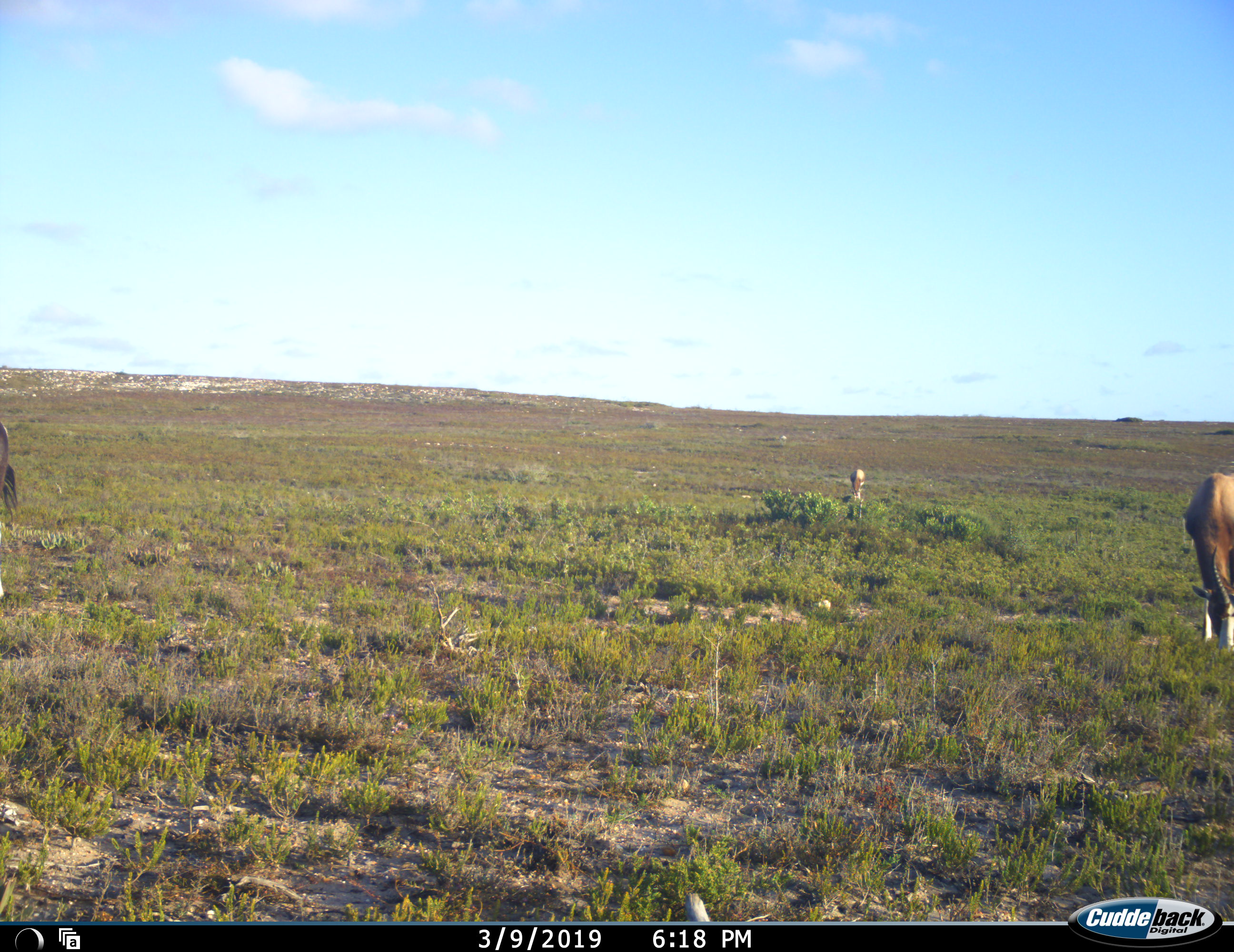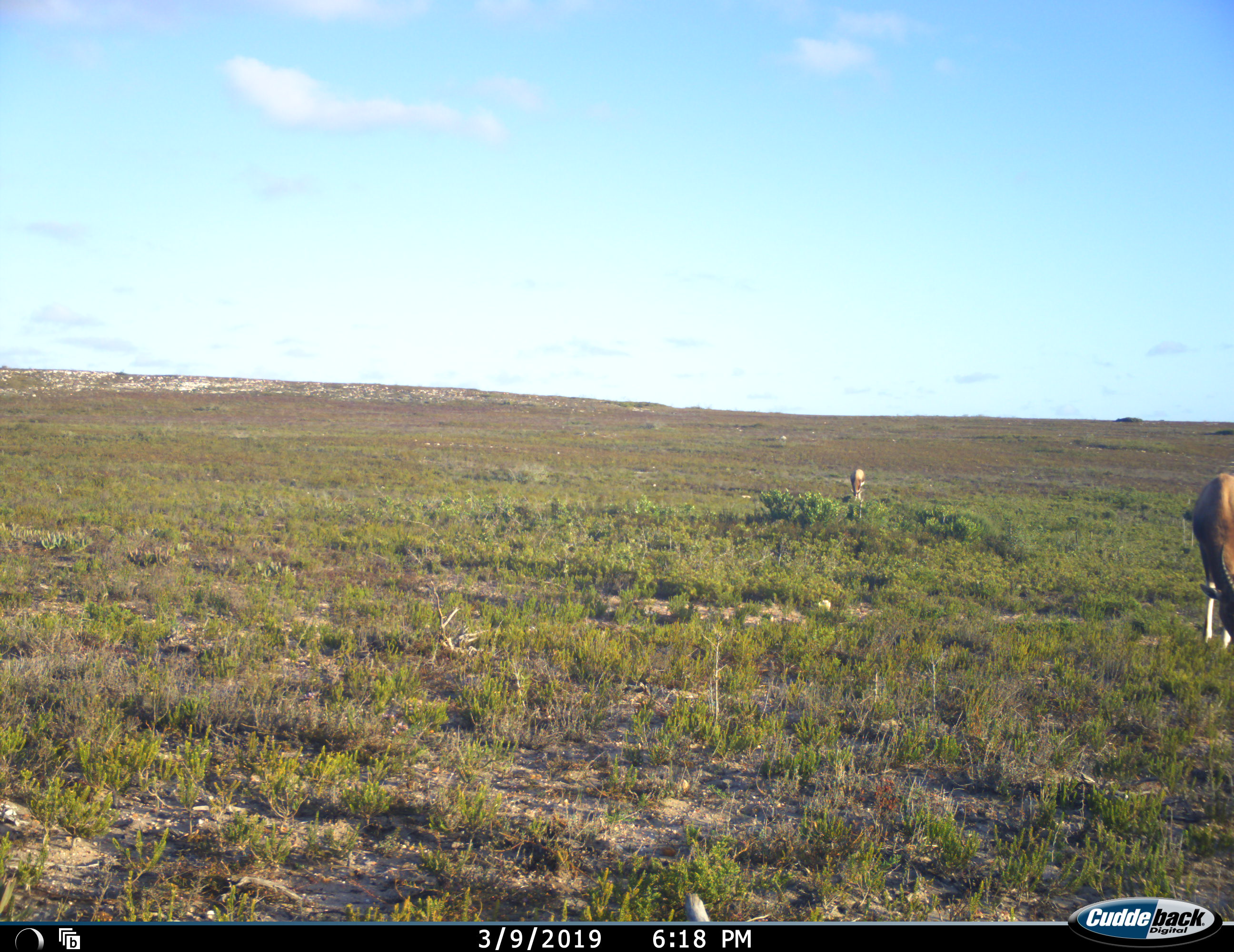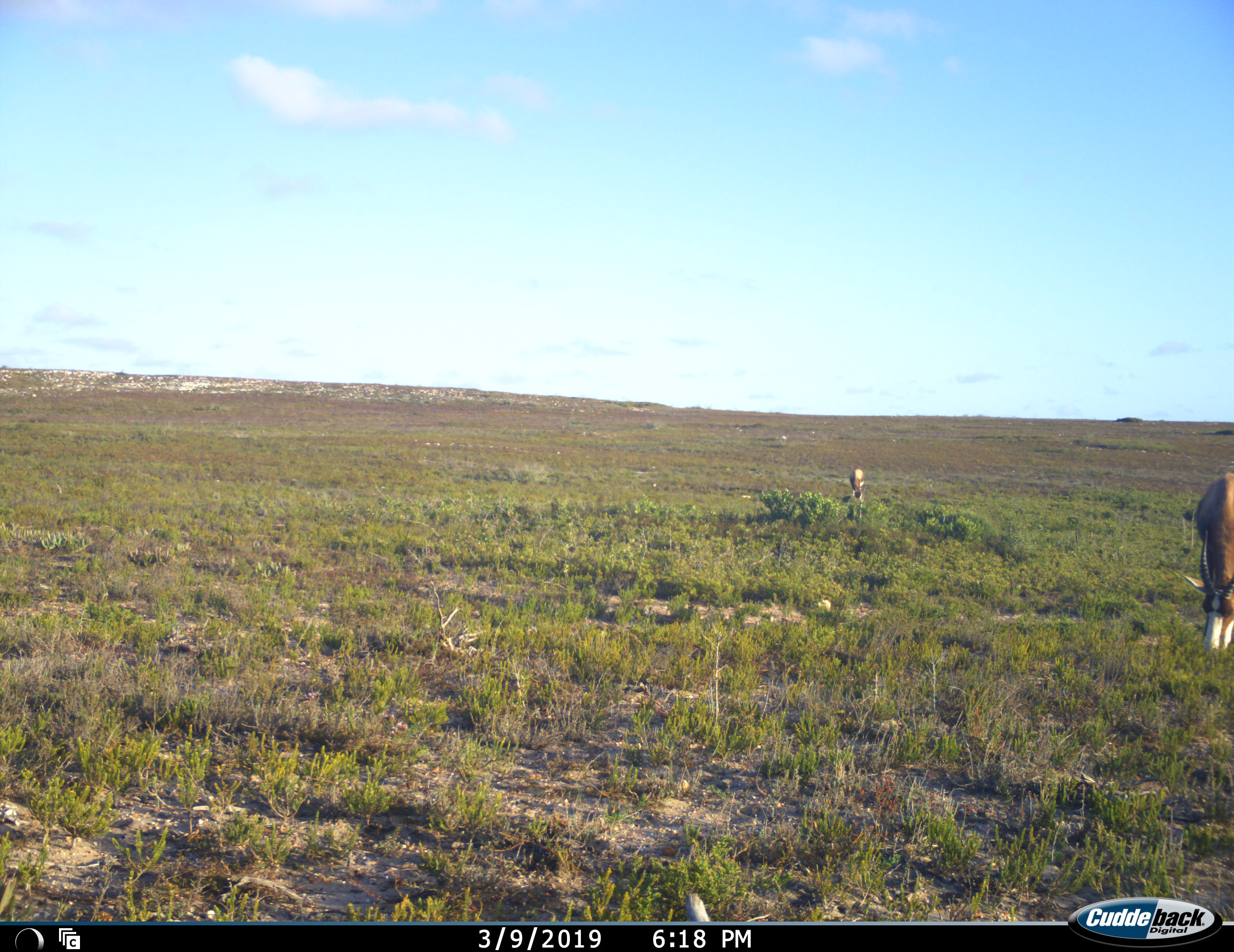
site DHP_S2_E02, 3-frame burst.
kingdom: Animalia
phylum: Chordata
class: Mammalia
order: Artiodactyla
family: Bovidae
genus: Damaliscus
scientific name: Damaliscus pygargus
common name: bontebok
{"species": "bontebok (Damaliscus pygargus)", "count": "3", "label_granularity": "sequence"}